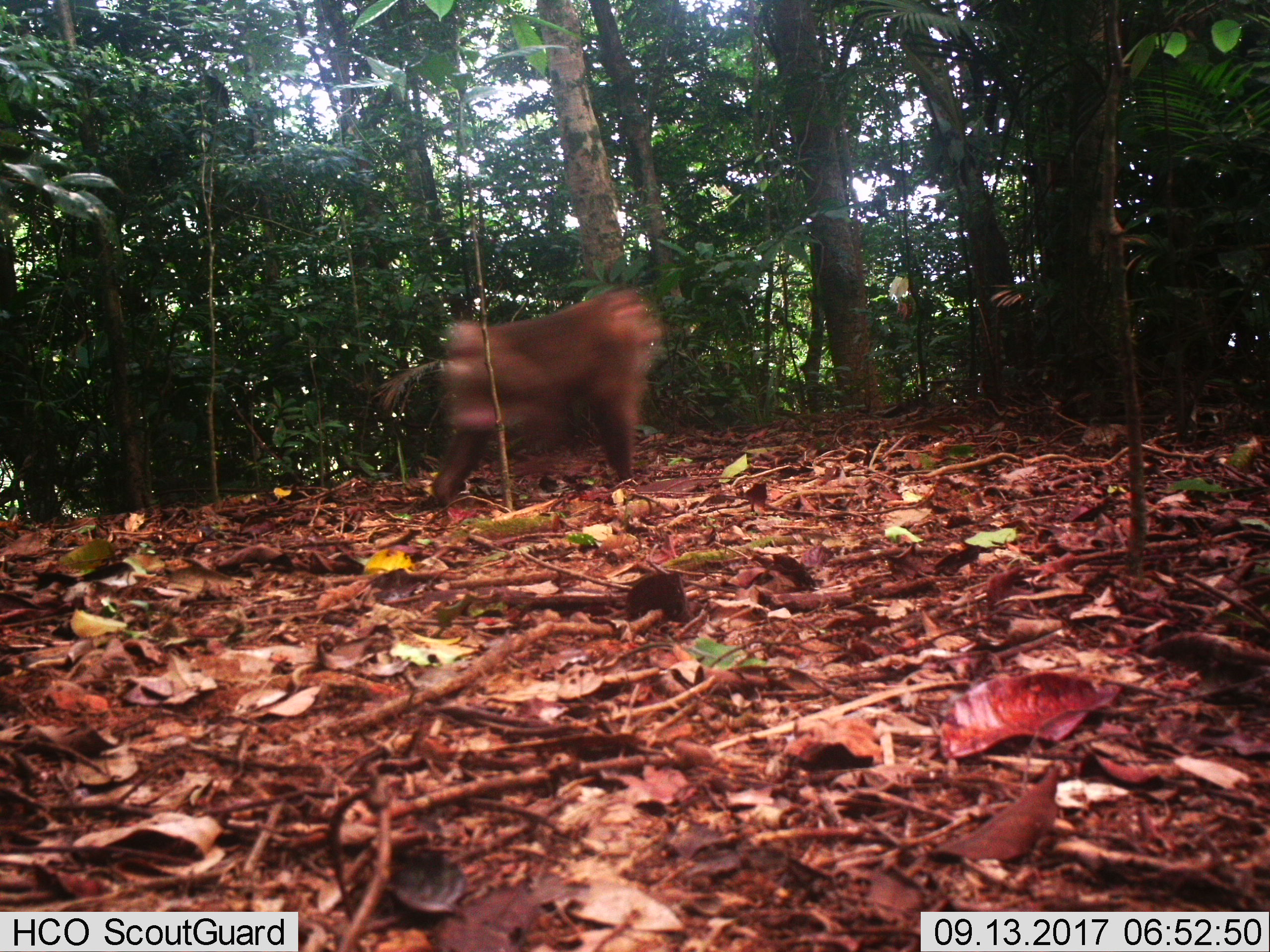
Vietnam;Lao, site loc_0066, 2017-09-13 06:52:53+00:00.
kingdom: Animalia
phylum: Chordata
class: Mammalia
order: Primates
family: Cercopithecidae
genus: Macaca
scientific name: Macaca nemestrina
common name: pig-tailed macaque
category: pig tailed macaque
Pig tailed macaque (pig-tailed macaque) (Macaca nemestrina). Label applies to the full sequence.